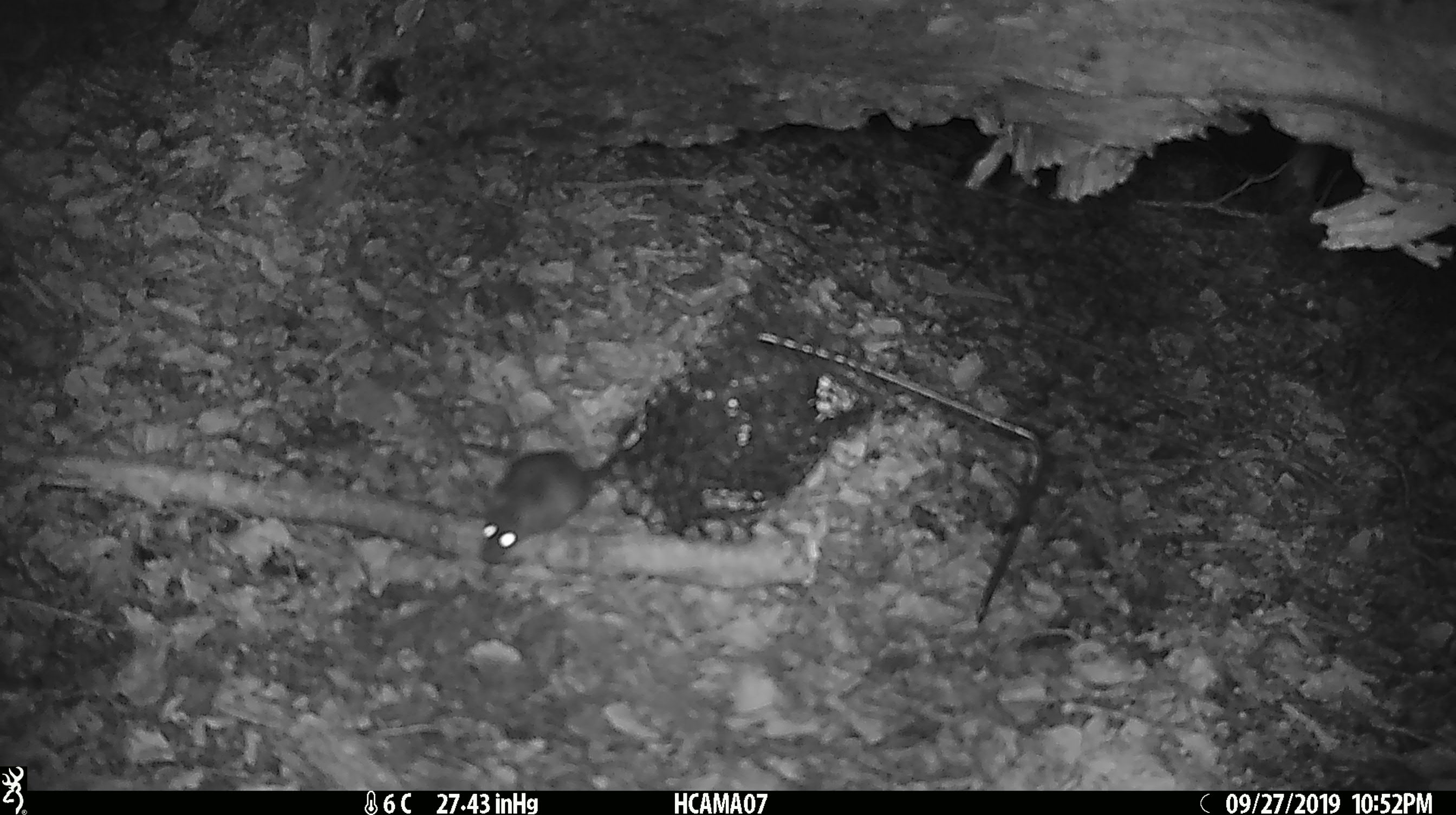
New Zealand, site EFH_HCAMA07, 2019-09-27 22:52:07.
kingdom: Animalia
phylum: Chordata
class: Mammalia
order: Rodentia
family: Muridae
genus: Mus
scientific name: Mus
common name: mouse